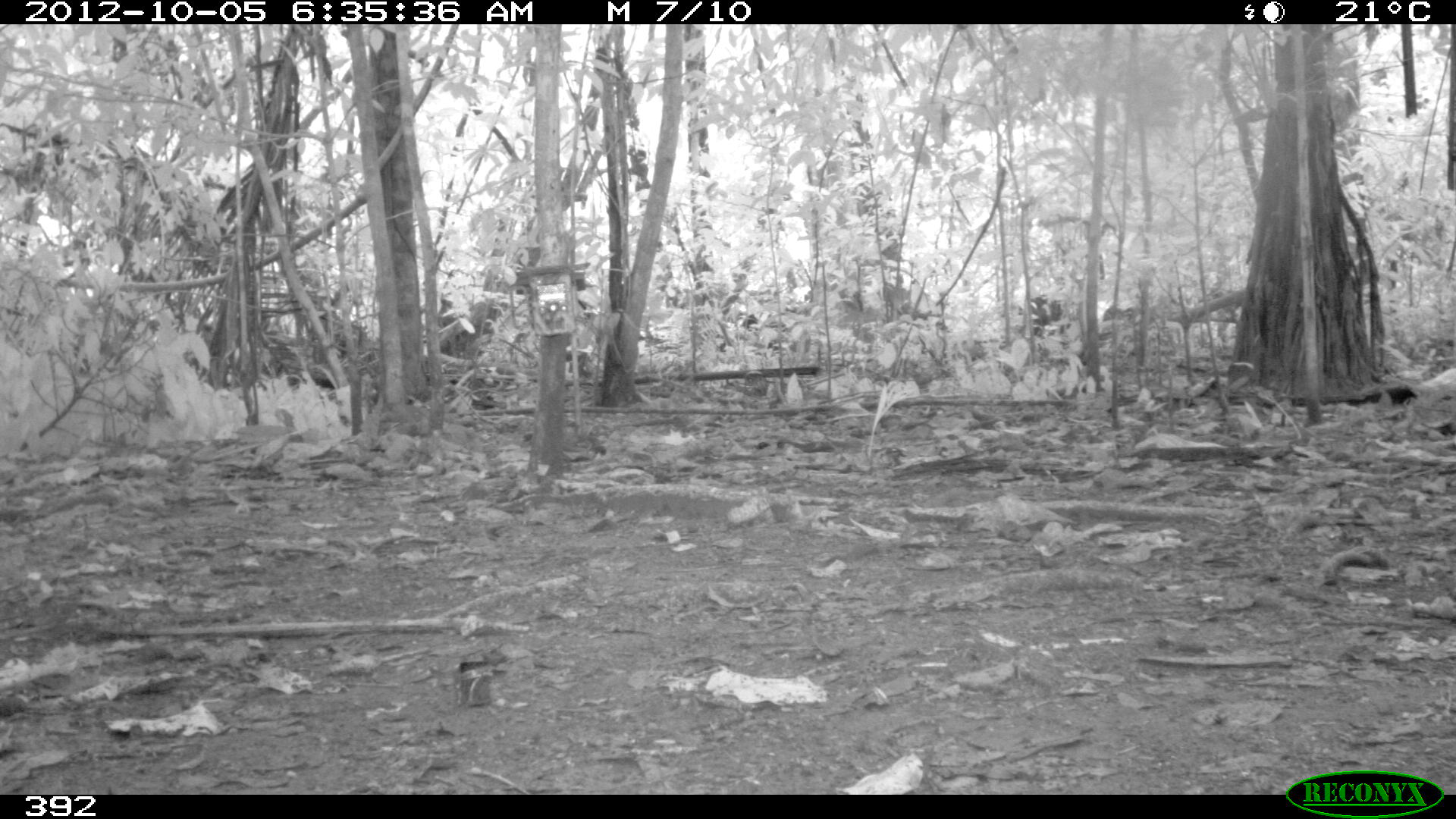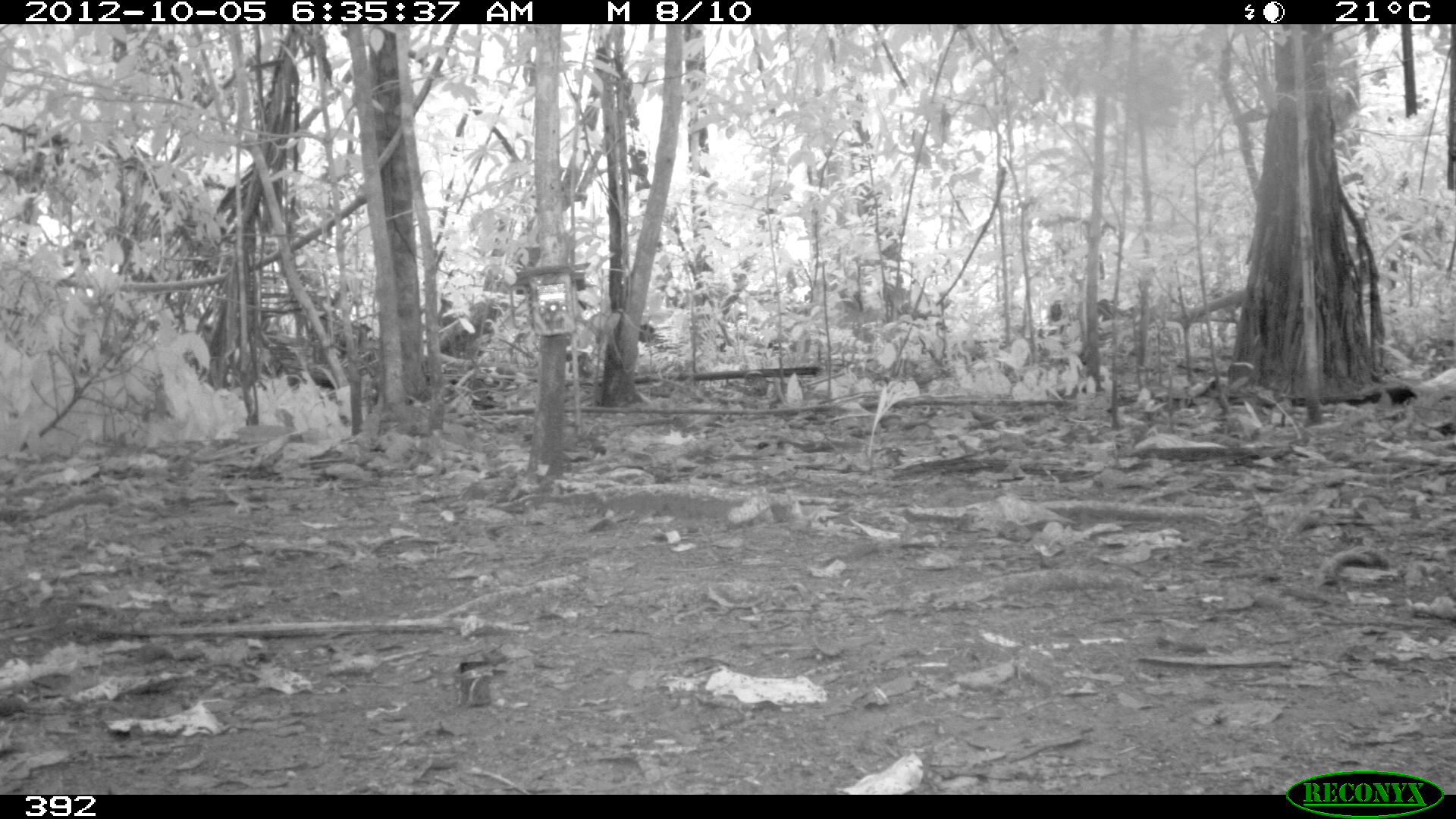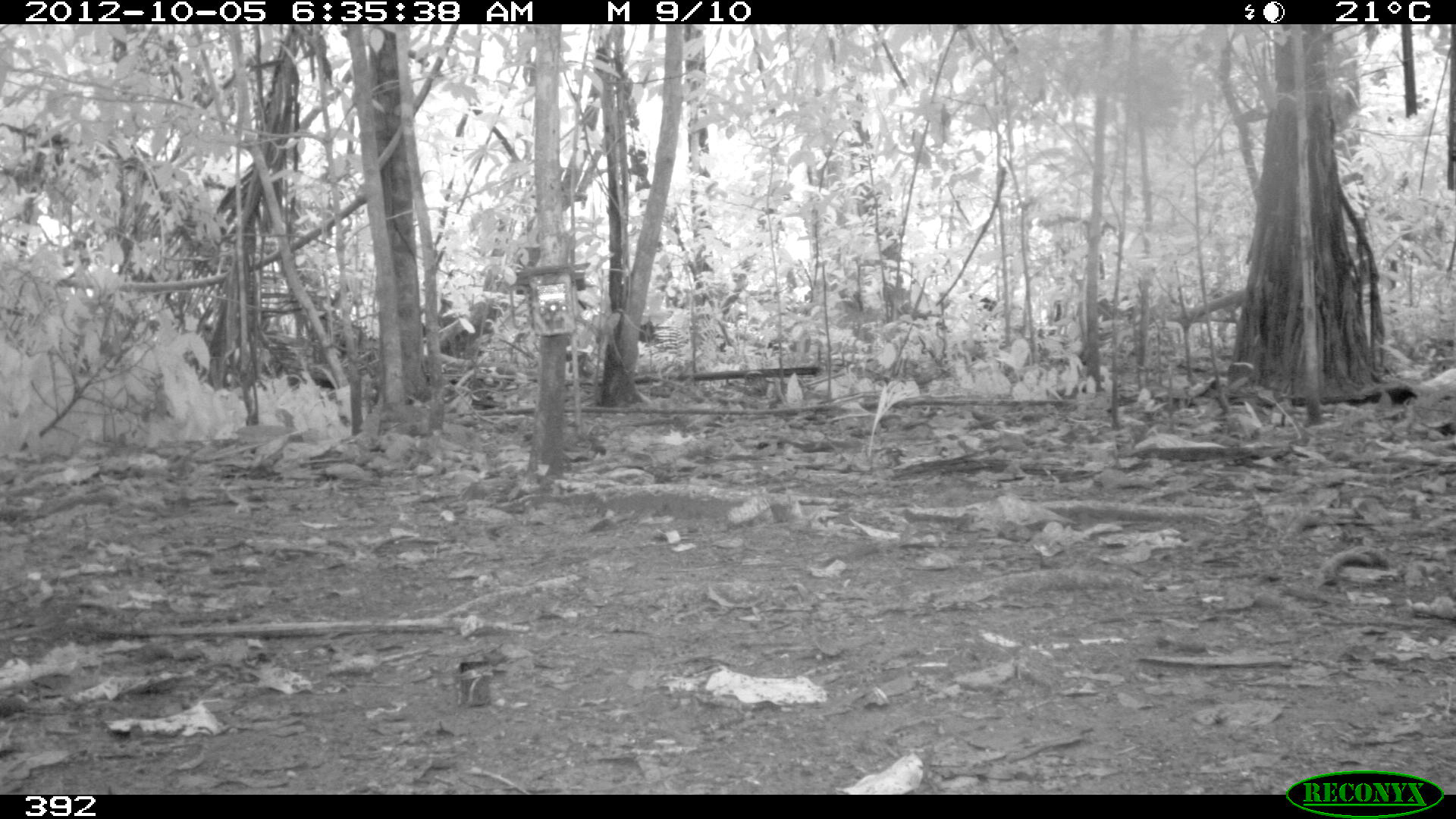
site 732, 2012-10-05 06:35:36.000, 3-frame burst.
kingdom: Animalia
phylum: Chordata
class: Mammalia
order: Artiodactyla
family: Tayassuidae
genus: Tayassu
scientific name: Tayassu pecari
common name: white-lipped peccary